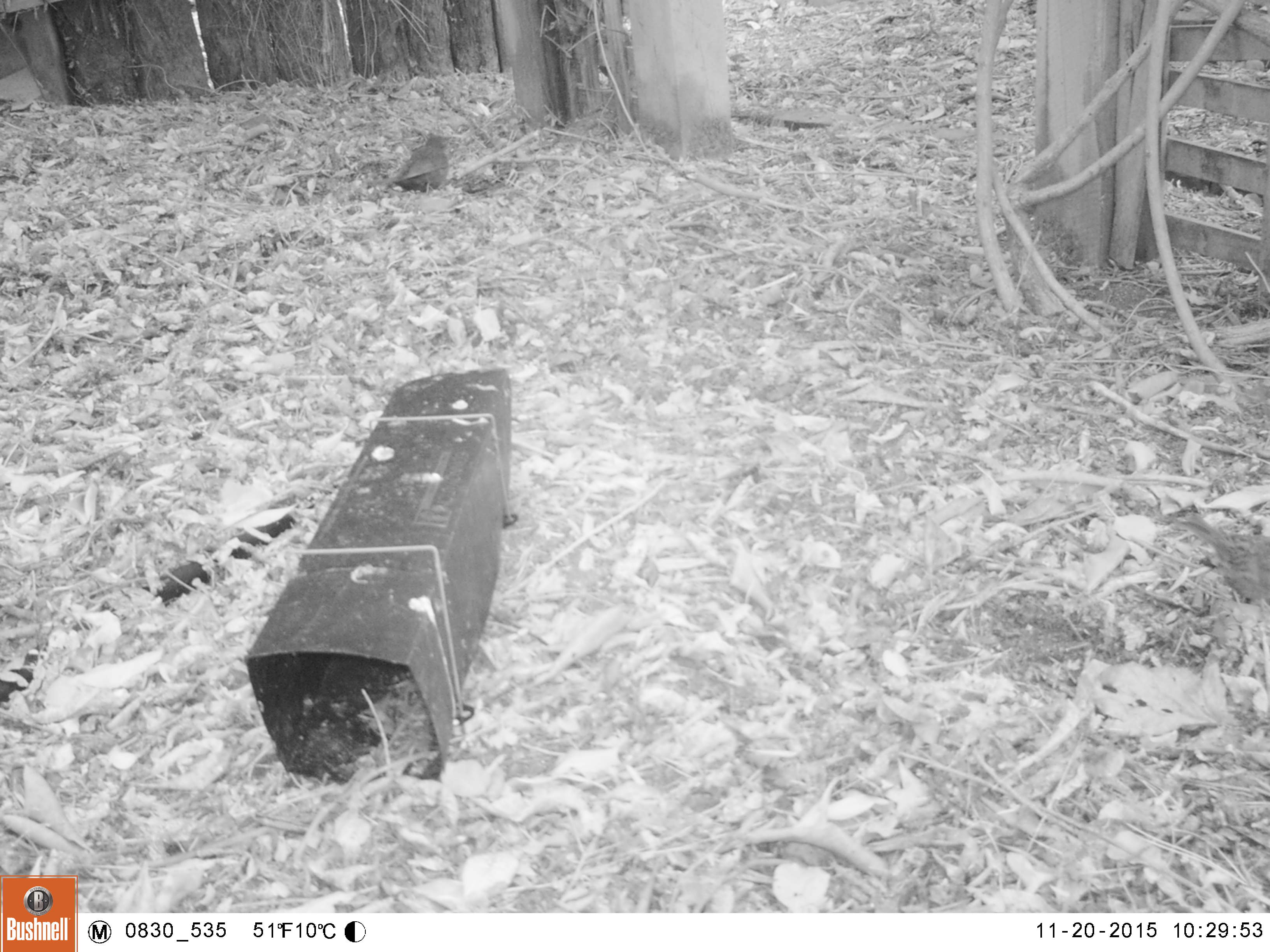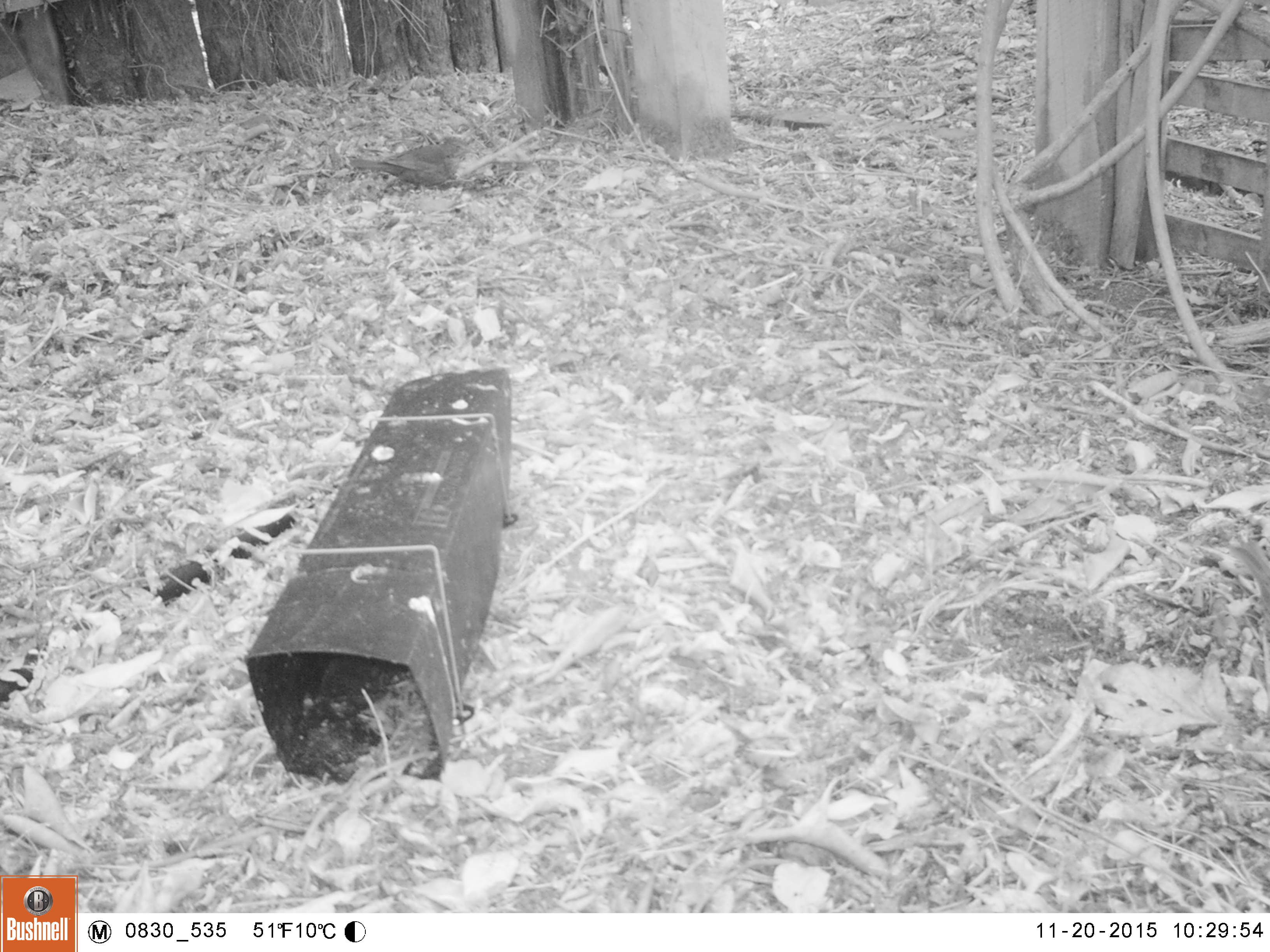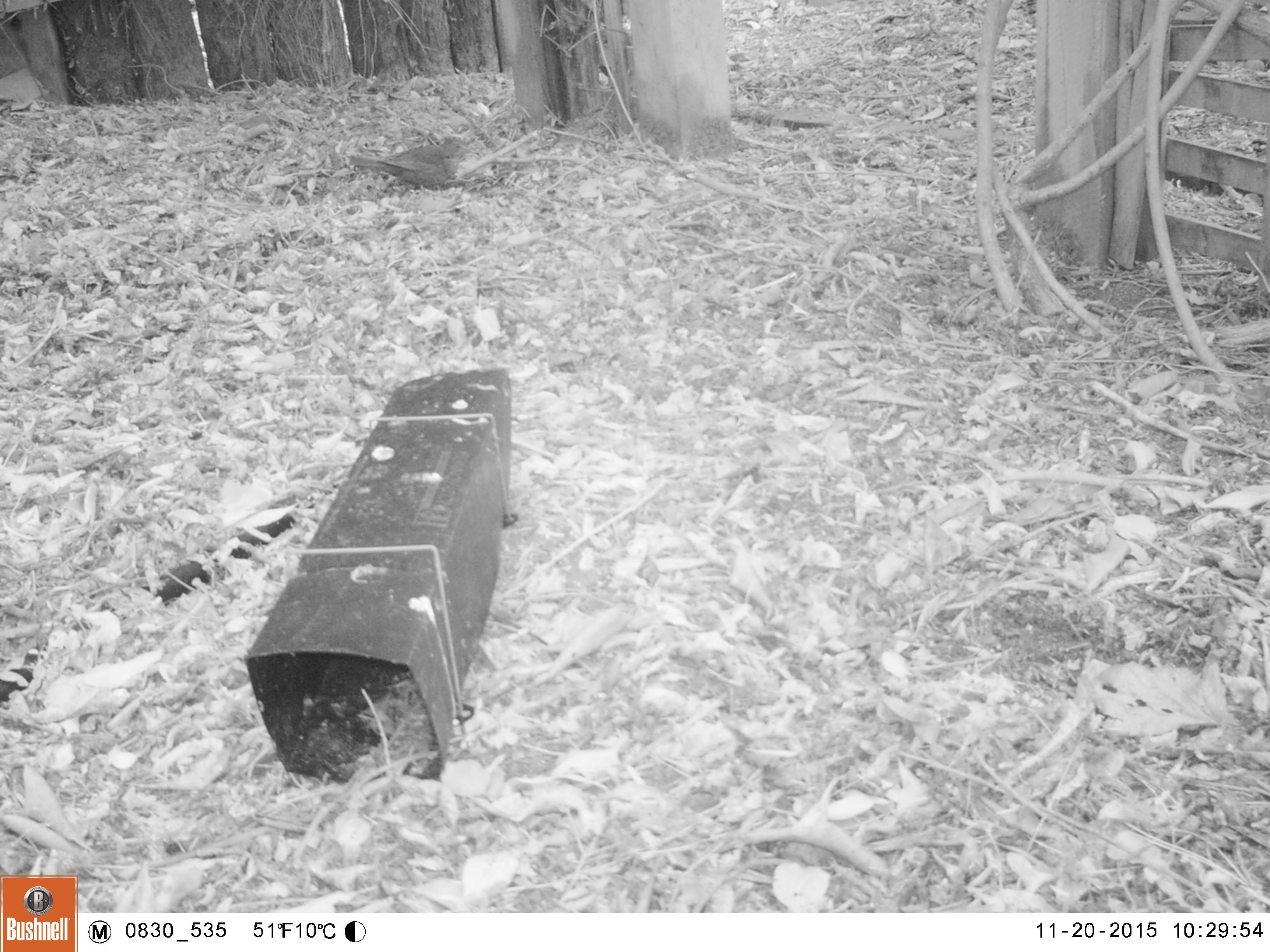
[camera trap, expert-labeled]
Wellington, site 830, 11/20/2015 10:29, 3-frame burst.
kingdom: Animalia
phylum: Chordata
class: Aves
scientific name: Aves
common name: bird